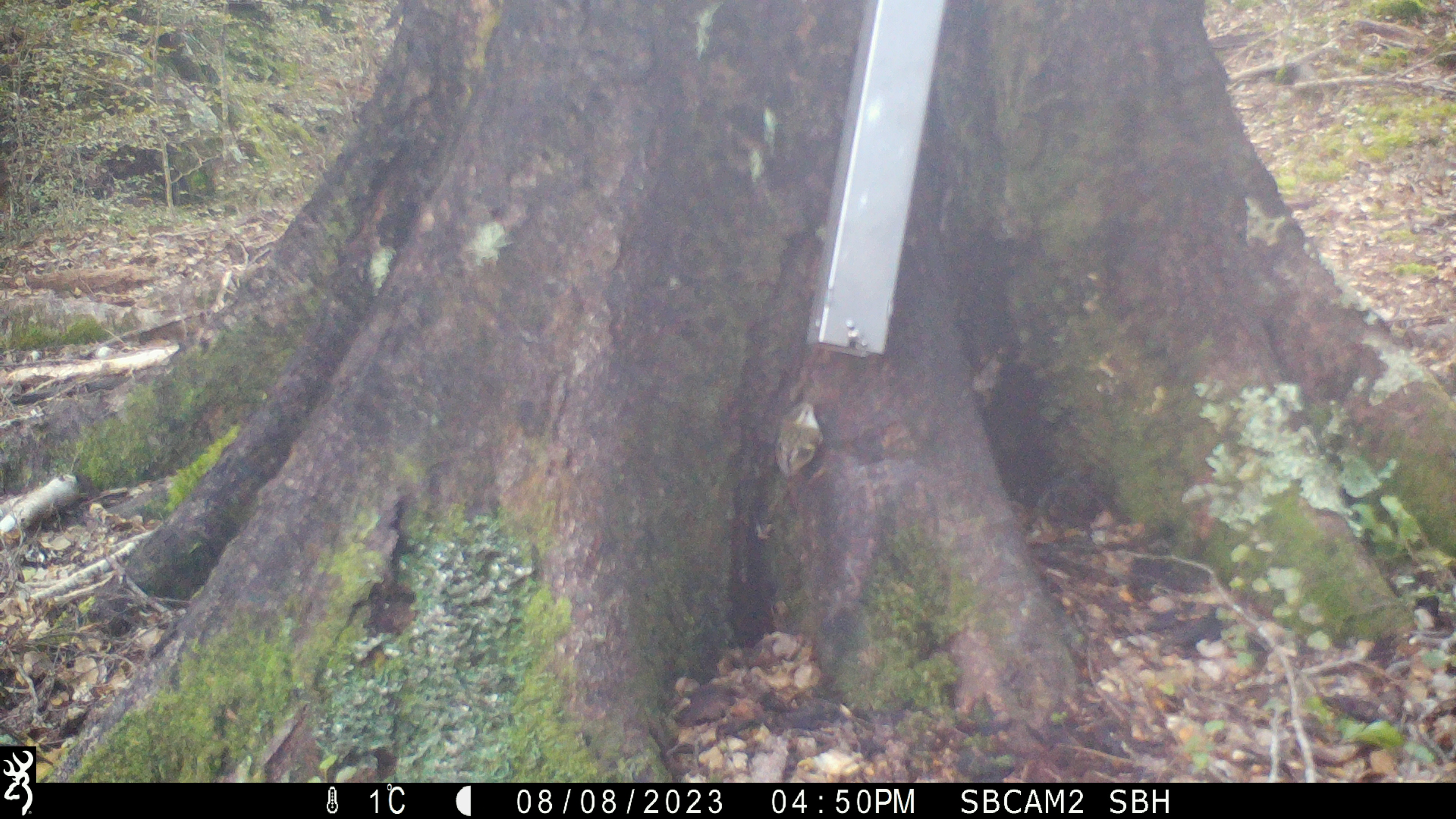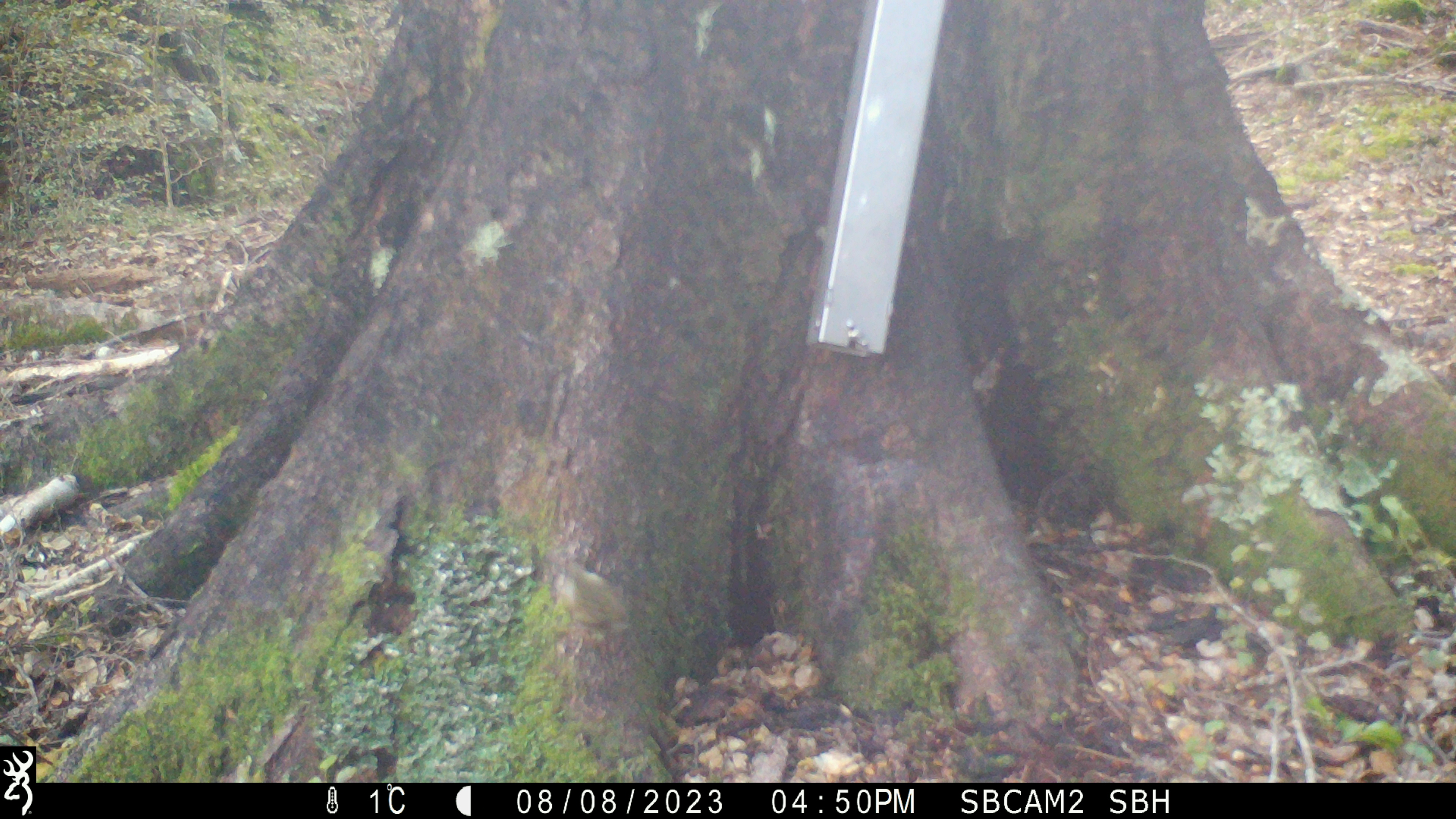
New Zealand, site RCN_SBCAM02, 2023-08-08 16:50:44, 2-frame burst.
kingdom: Animalia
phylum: Chordata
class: Aves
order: Passeriformes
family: Acanthisittidae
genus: Acanthisitta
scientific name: Acanthisitta chloris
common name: rifleman